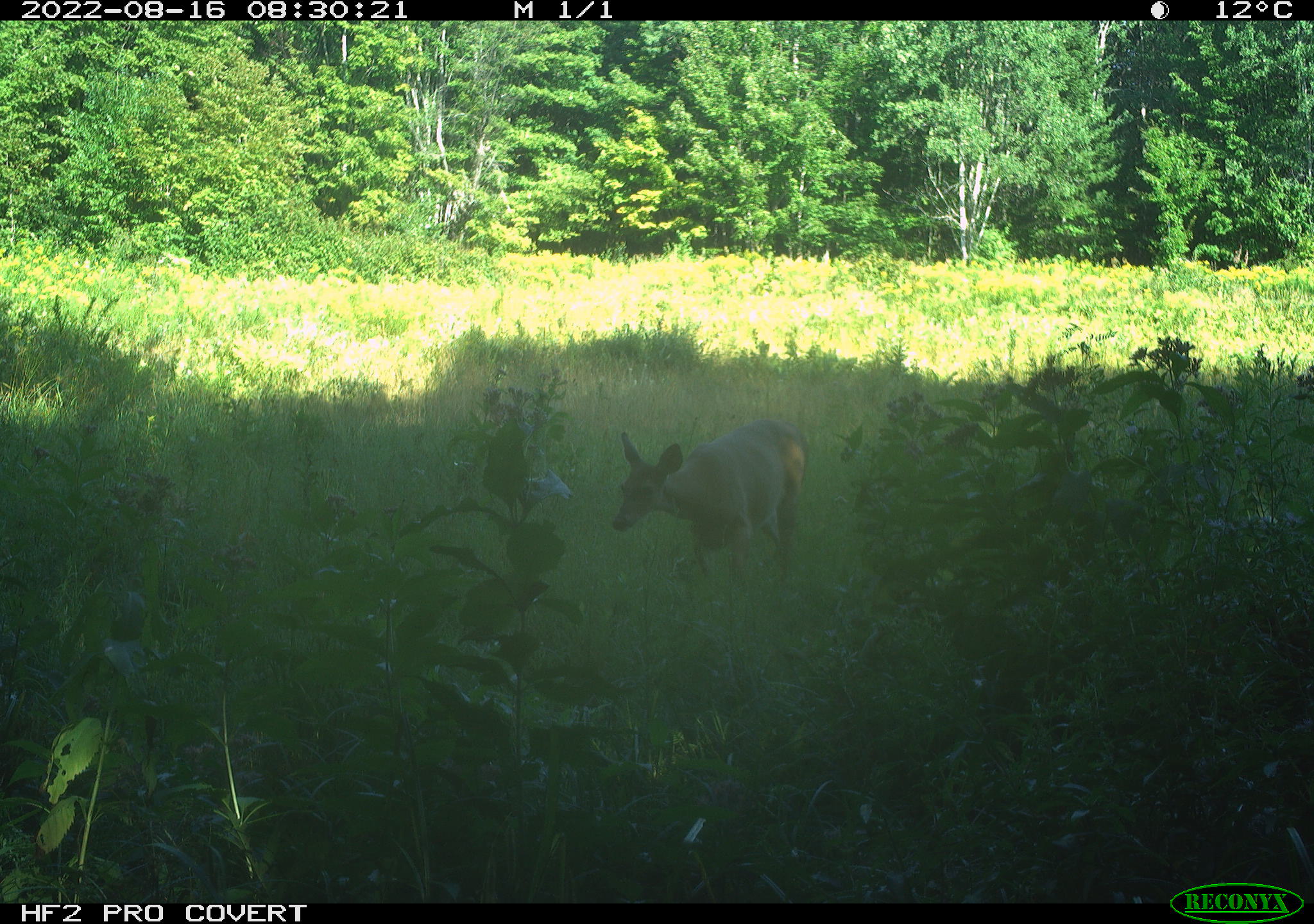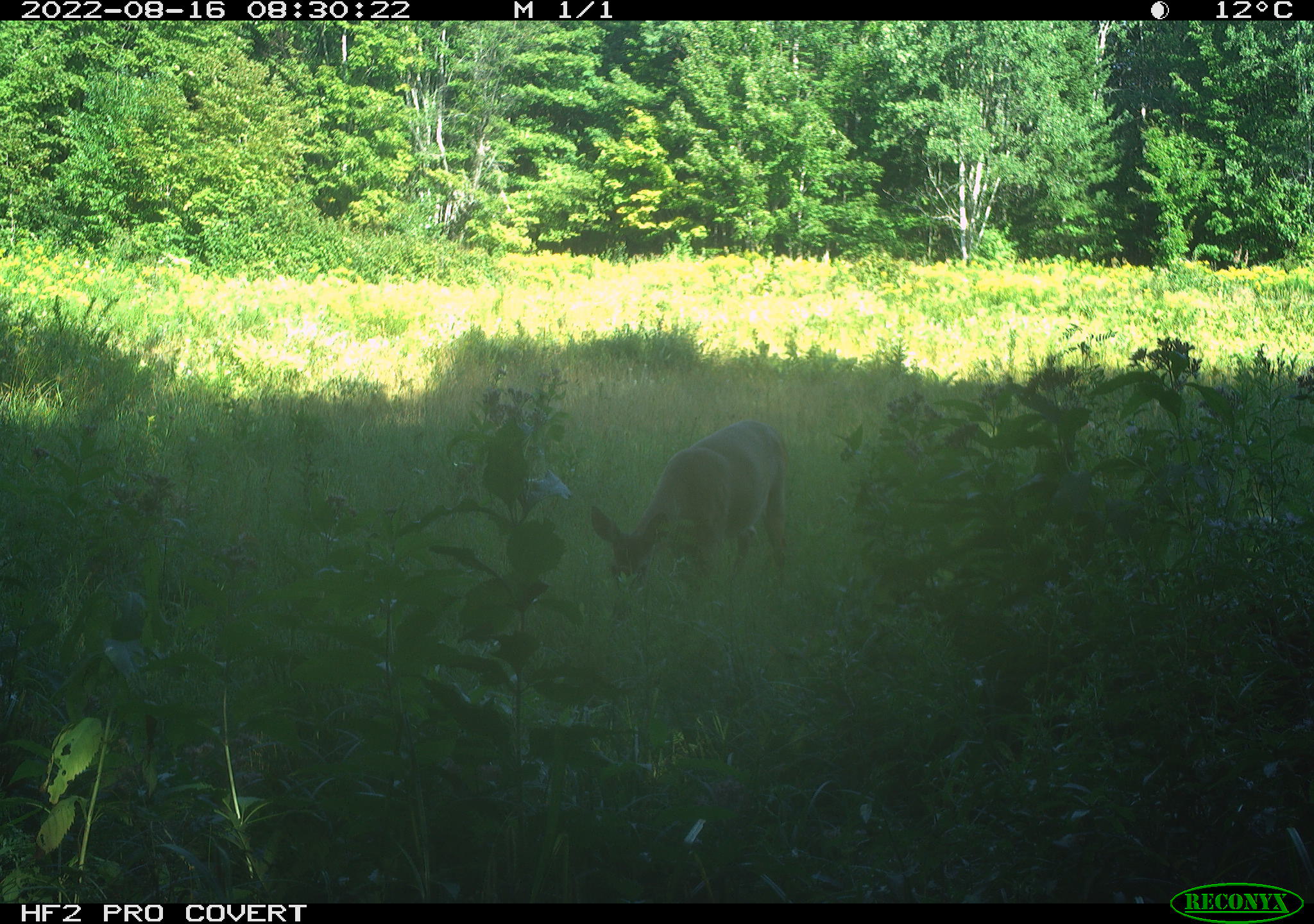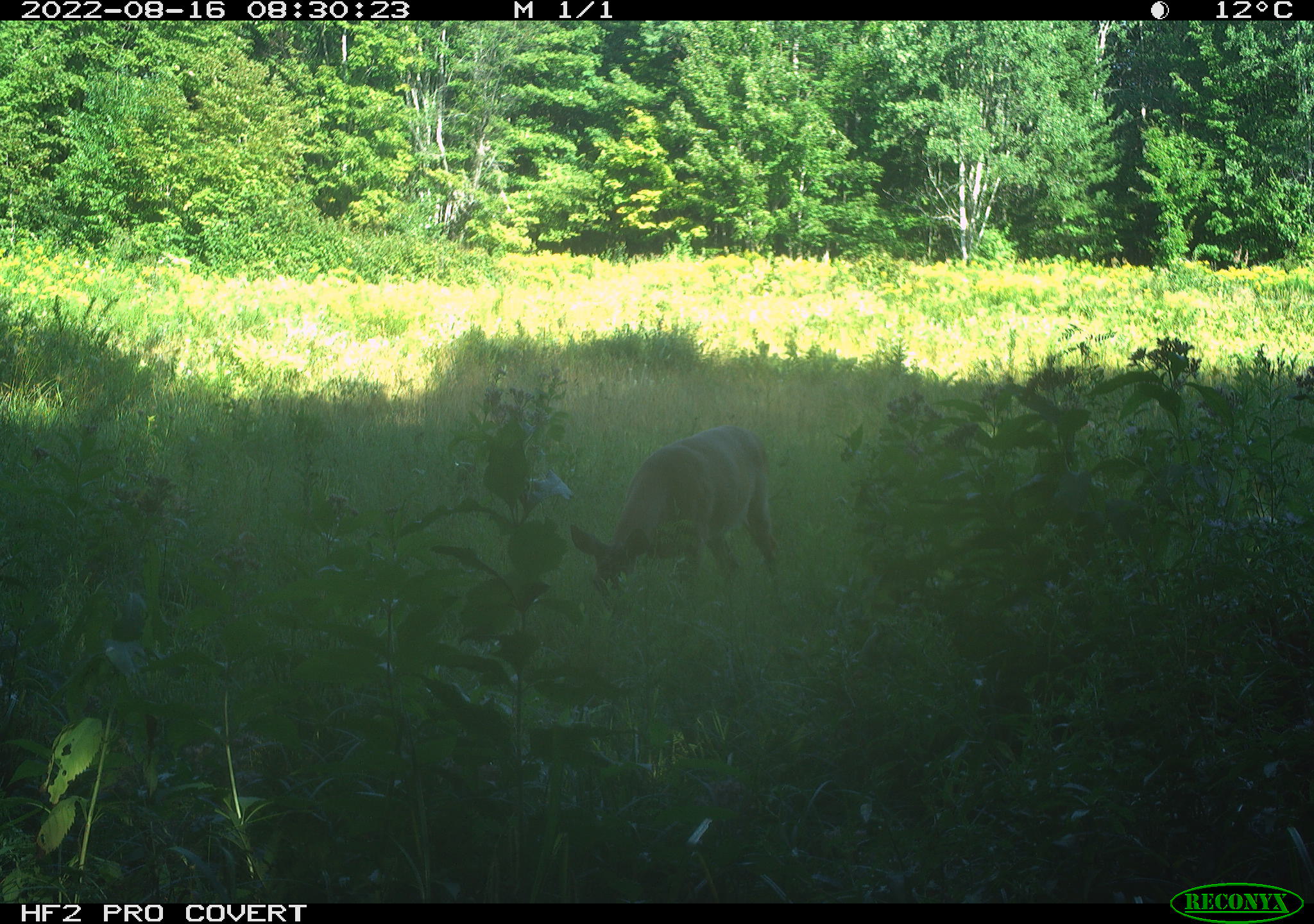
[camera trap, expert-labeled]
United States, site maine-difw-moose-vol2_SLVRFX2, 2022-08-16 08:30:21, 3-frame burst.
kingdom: Animalia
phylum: Chordata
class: Mammalia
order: Artiodactyla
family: Cervidae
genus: Odocoileus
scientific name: Odocoileus virginianus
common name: white-tailed deer